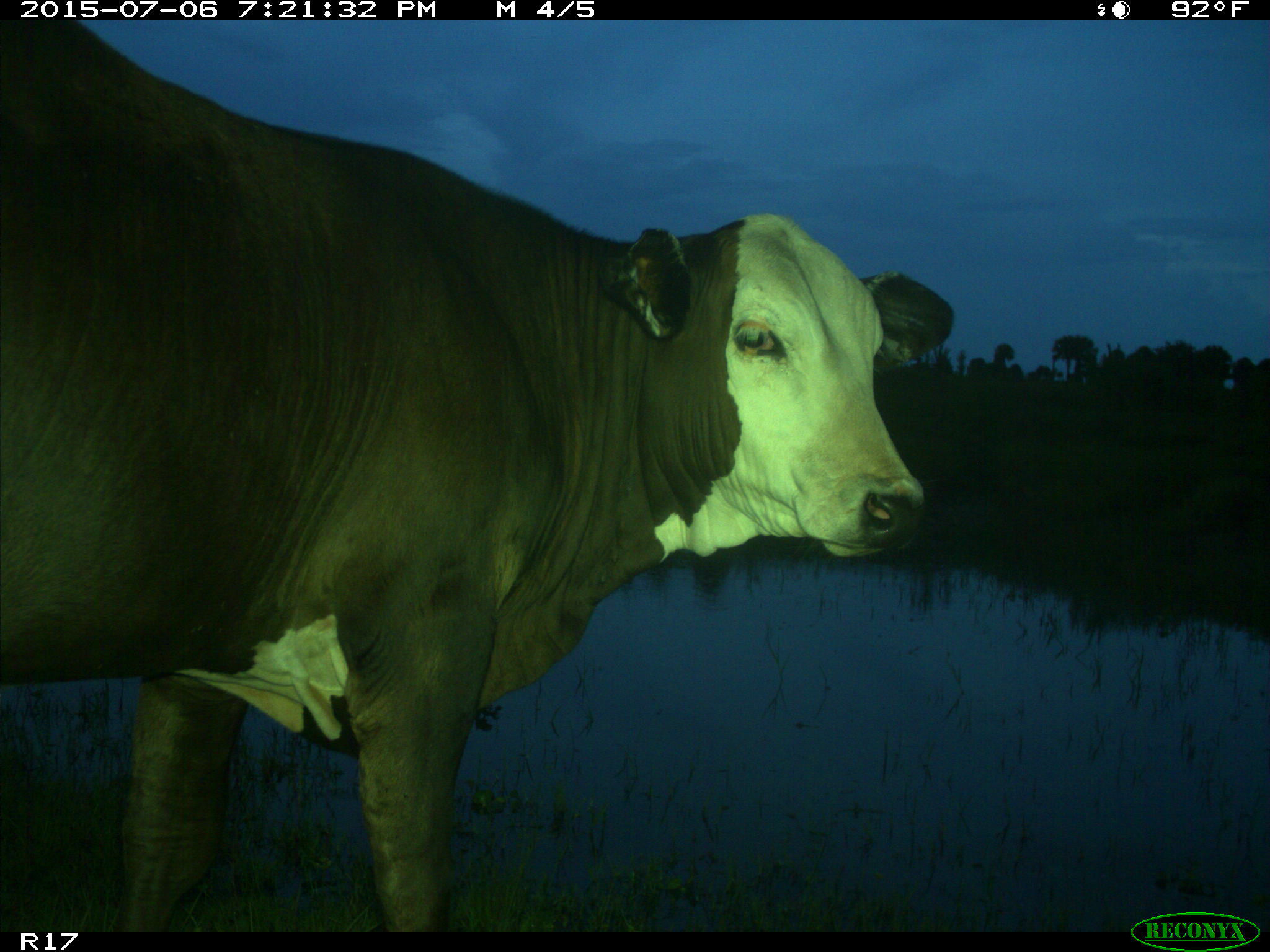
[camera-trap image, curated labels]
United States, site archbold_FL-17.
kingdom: Animalia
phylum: Chordata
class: Mammalia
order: Artiodactyla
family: Bovidae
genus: Bos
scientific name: Bos taurus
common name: domestic cow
Bos taurus (domestic cow).